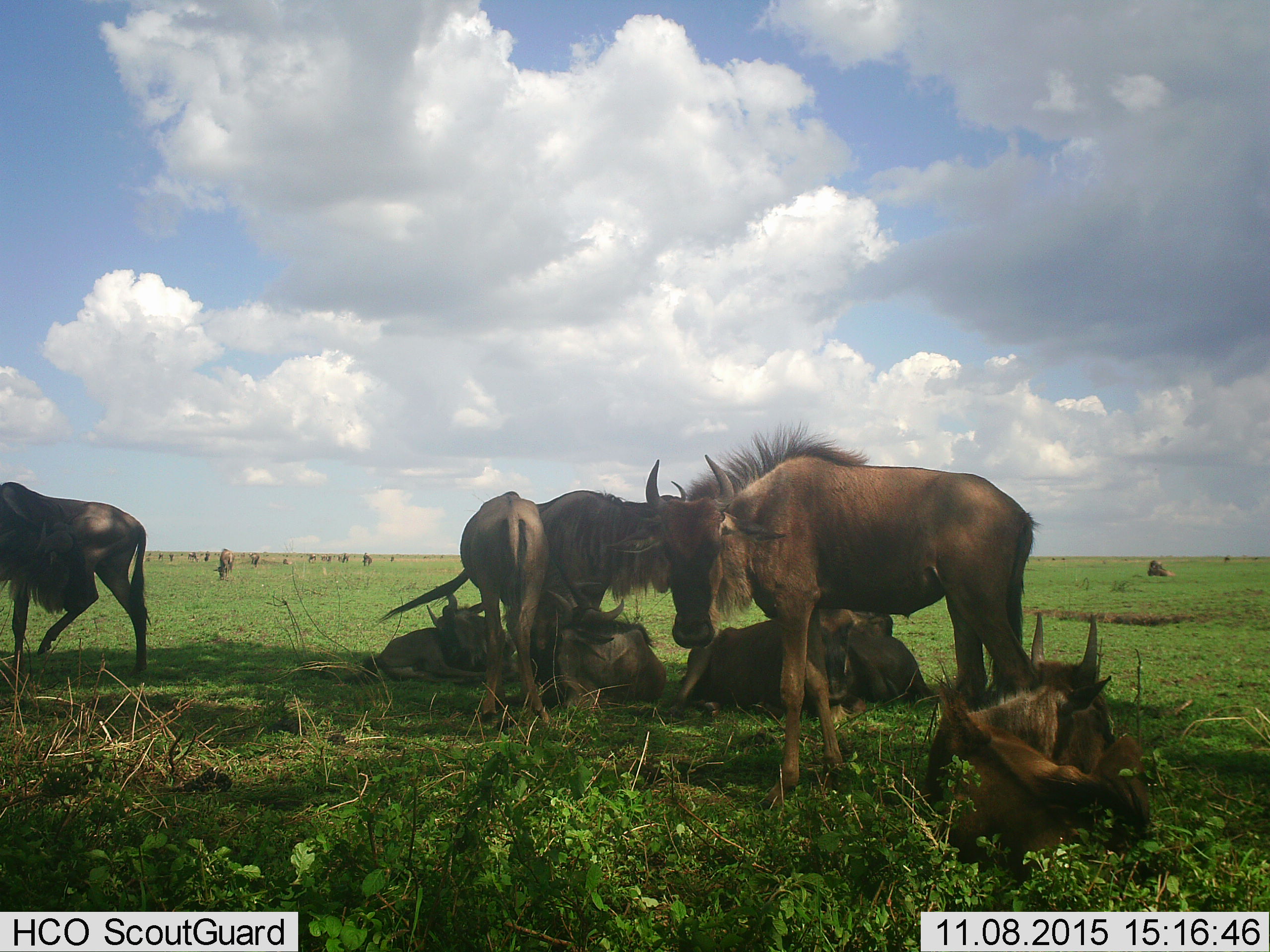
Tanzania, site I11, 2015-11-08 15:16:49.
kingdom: Animalia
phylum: Chordata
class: Mammalia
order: Artiodactyla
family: Bovidae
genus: Connochaetes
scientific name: Connochaetes taurinus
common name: blue wildebeest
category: wildebeest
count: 11-50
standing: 90%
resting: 100%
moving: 20%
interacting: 30%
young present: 40%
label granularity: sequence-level